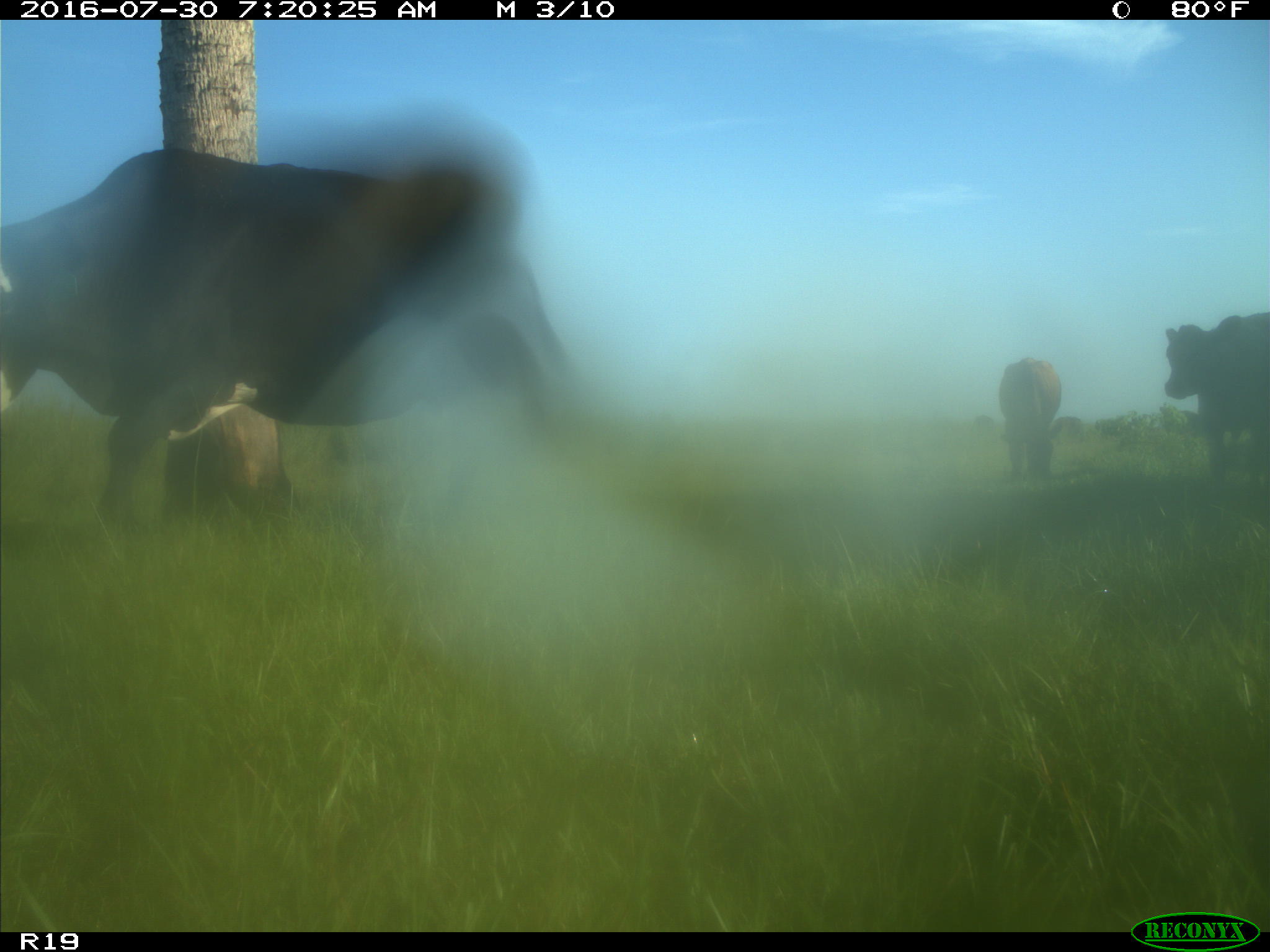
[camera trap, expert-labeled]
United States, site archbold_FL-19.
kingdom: Animalia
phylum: Chordata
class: Mammalia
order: Artiodactyla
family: Bovidae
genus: Bos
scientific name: Bos taurus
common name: domestic cow